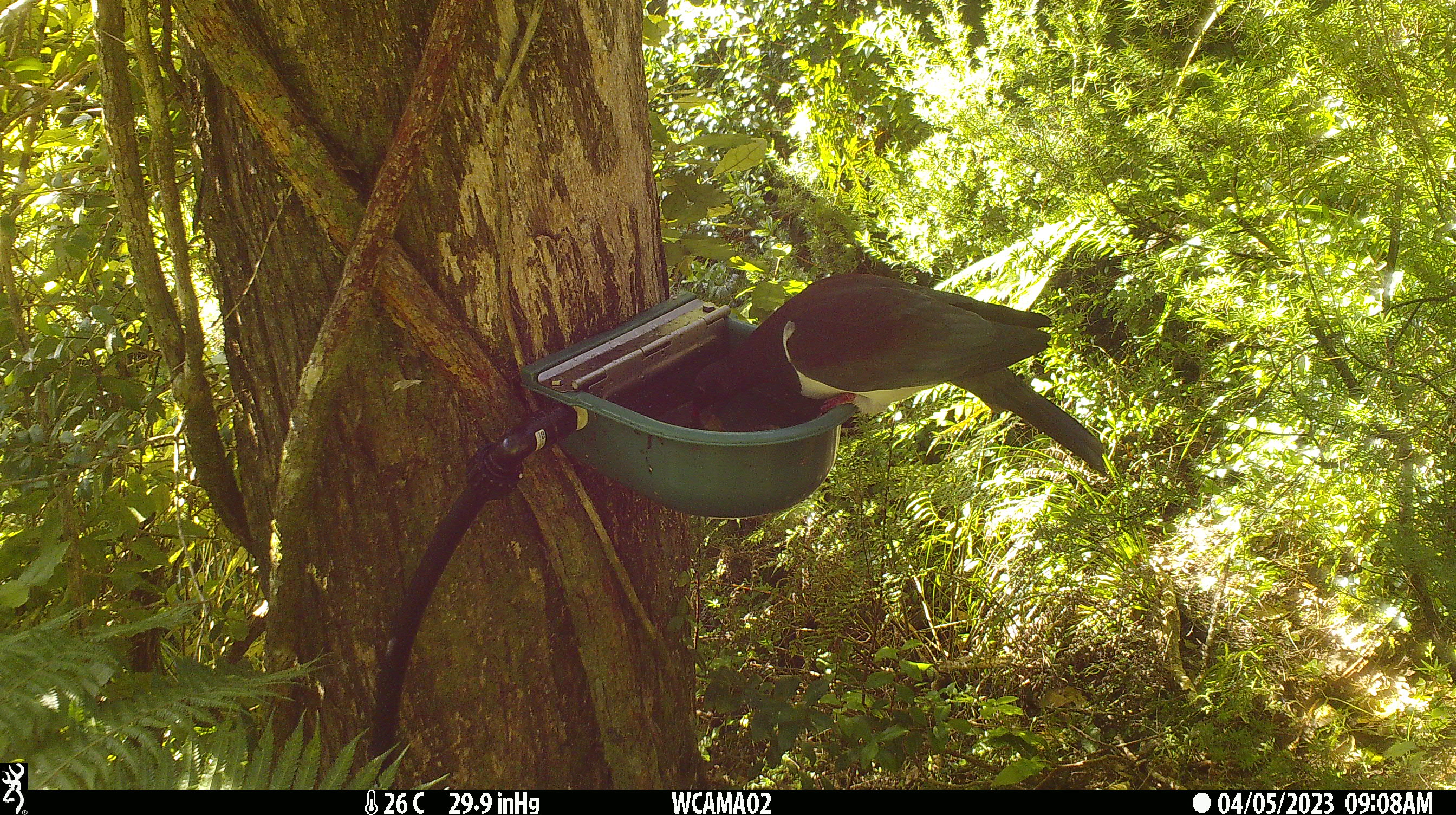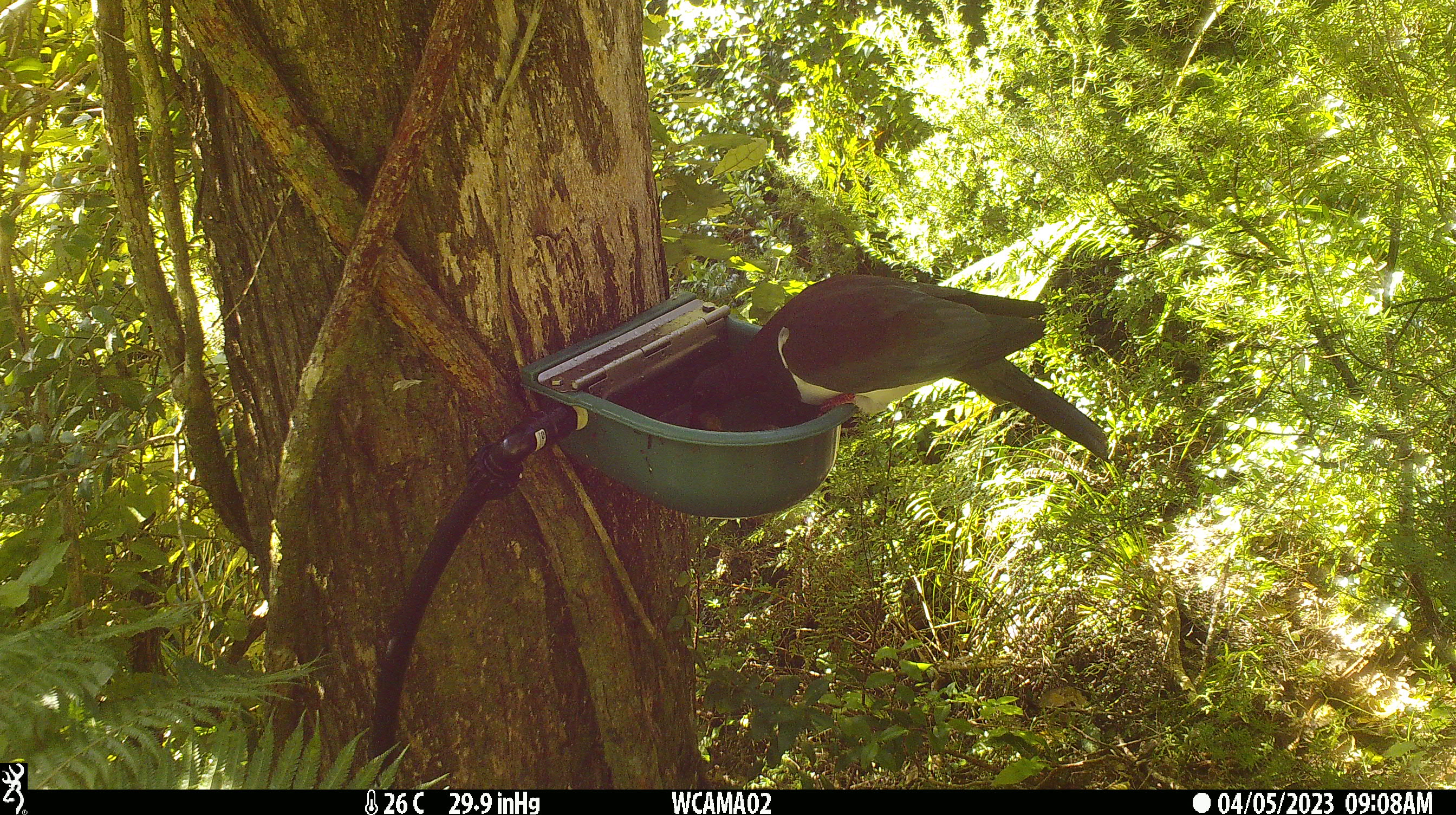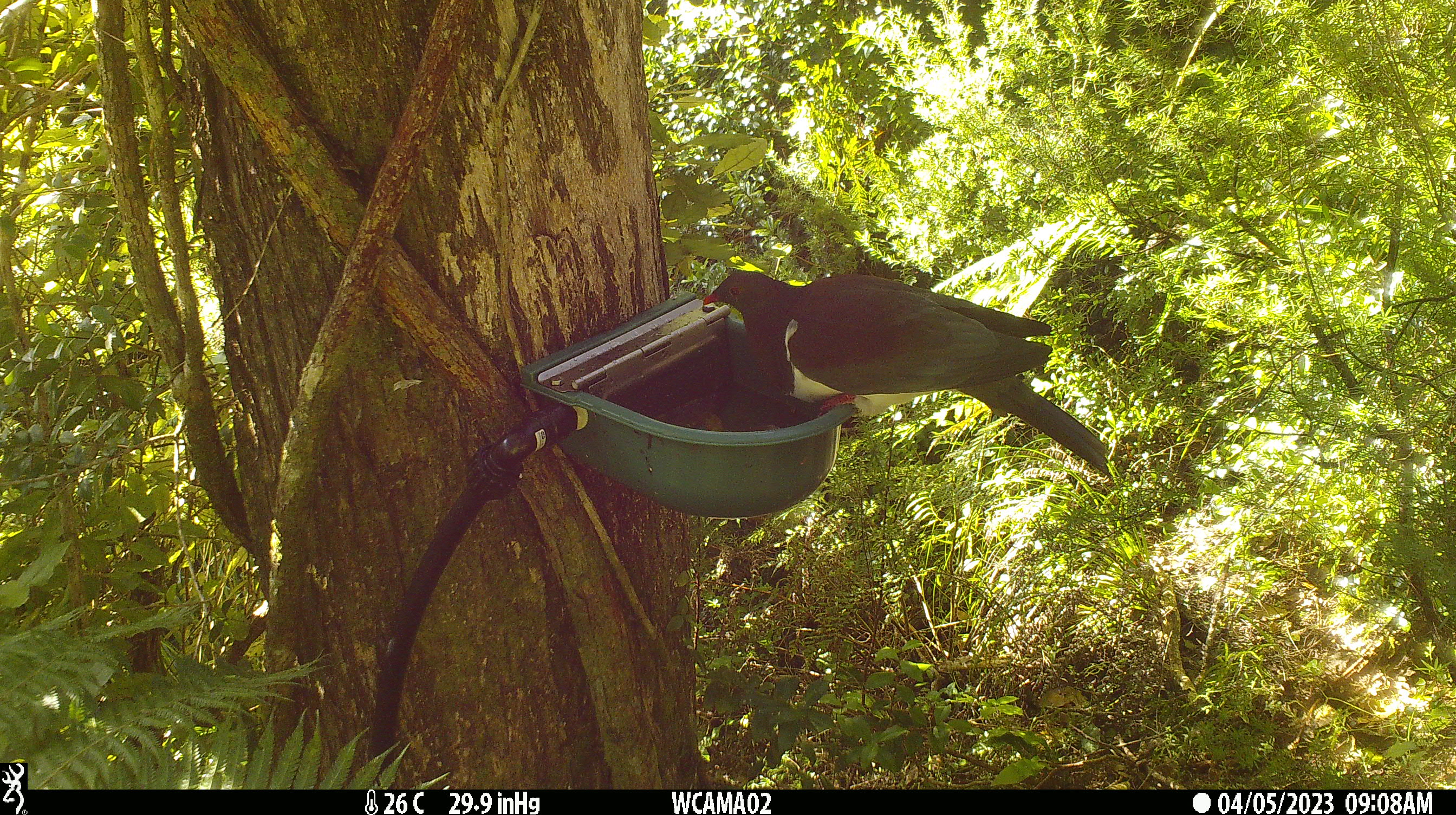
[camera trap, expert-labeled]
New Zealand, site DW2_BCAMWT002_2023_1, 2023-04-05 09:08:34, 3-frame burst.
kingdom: Animalia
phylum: Chordata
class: Aves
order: Columbiformes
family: Columbidae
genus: Hemiphaga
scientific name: Hemiphaga novaeseelandiae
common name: new zealand pigeon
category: kereru